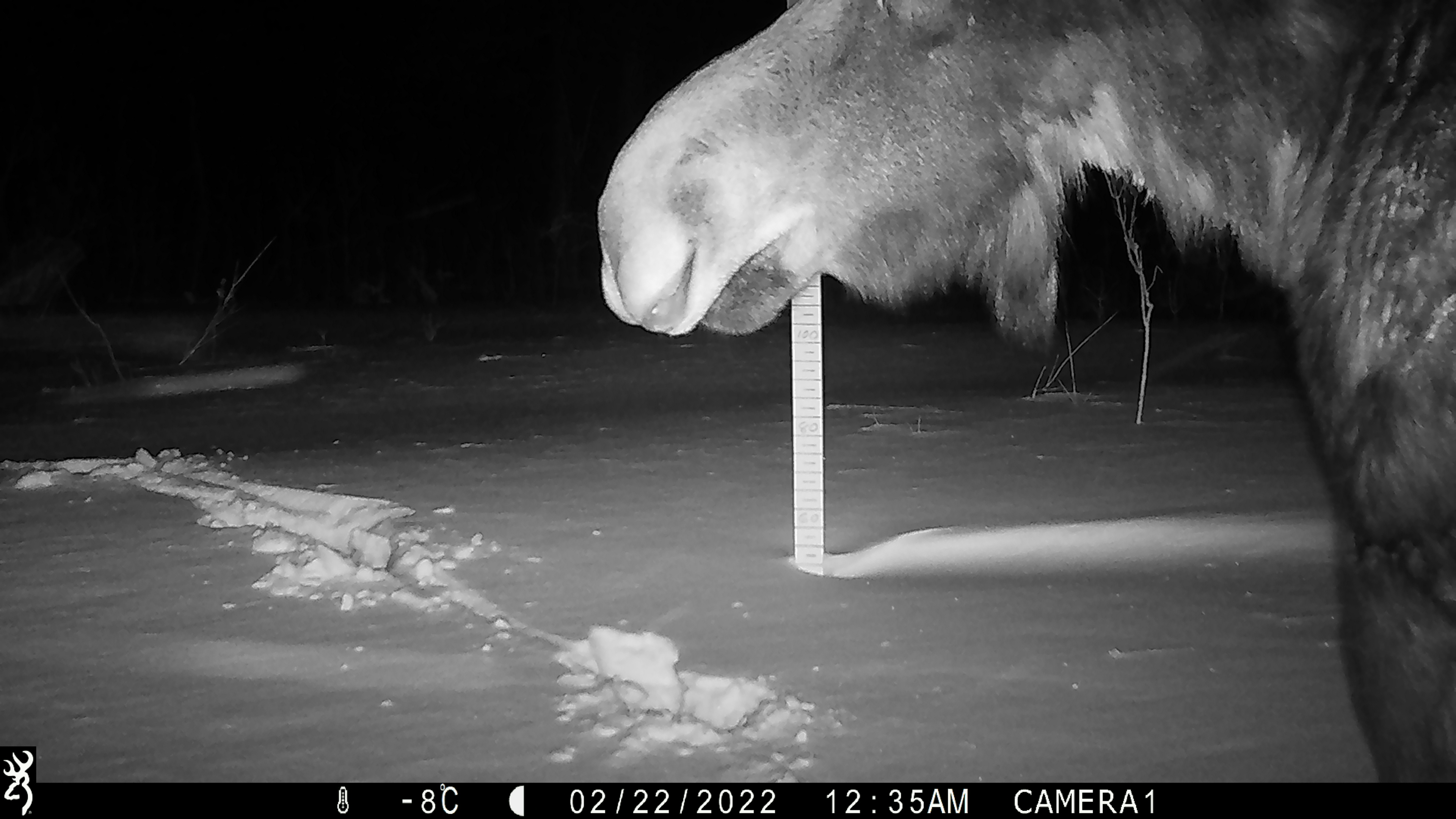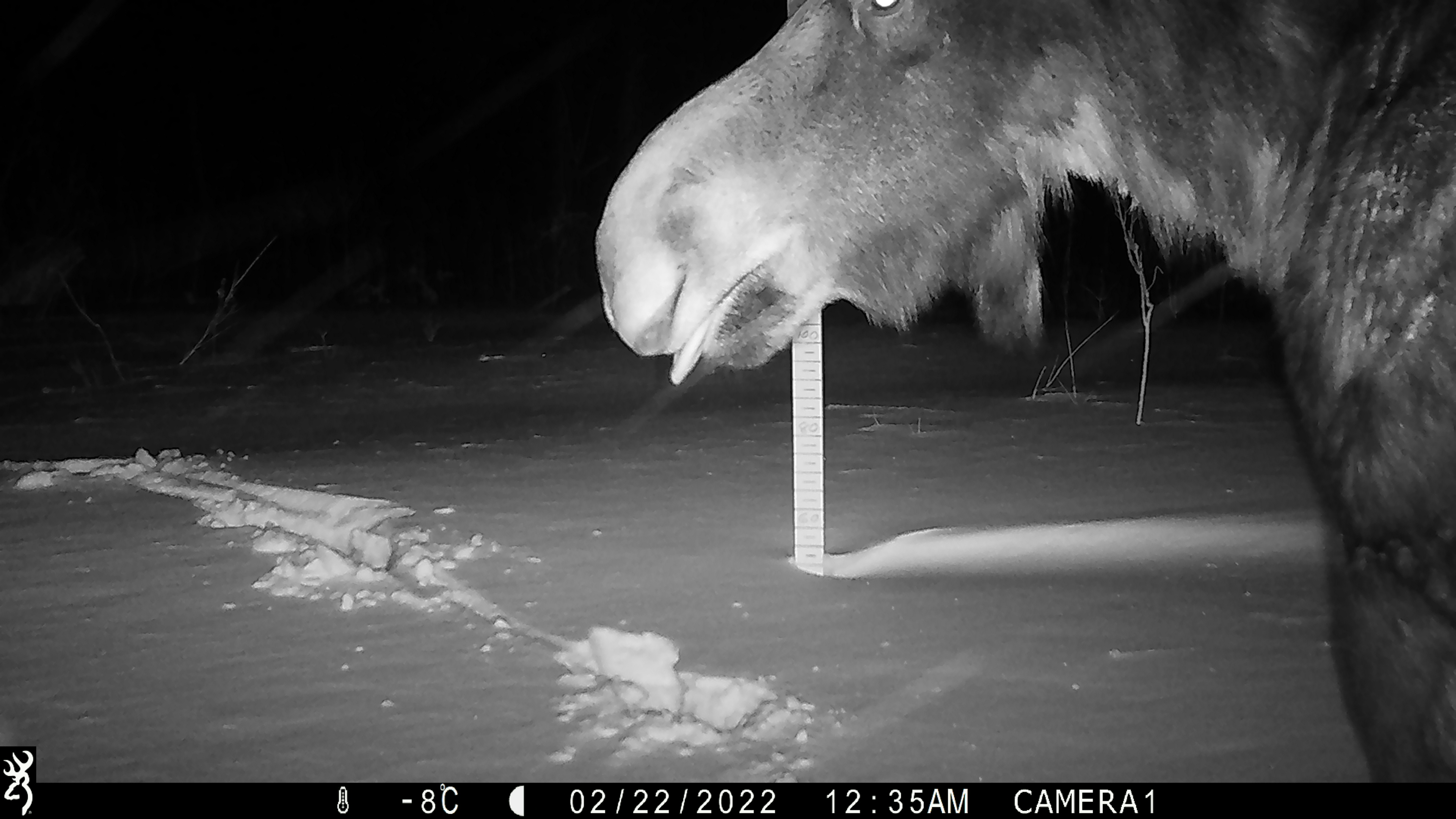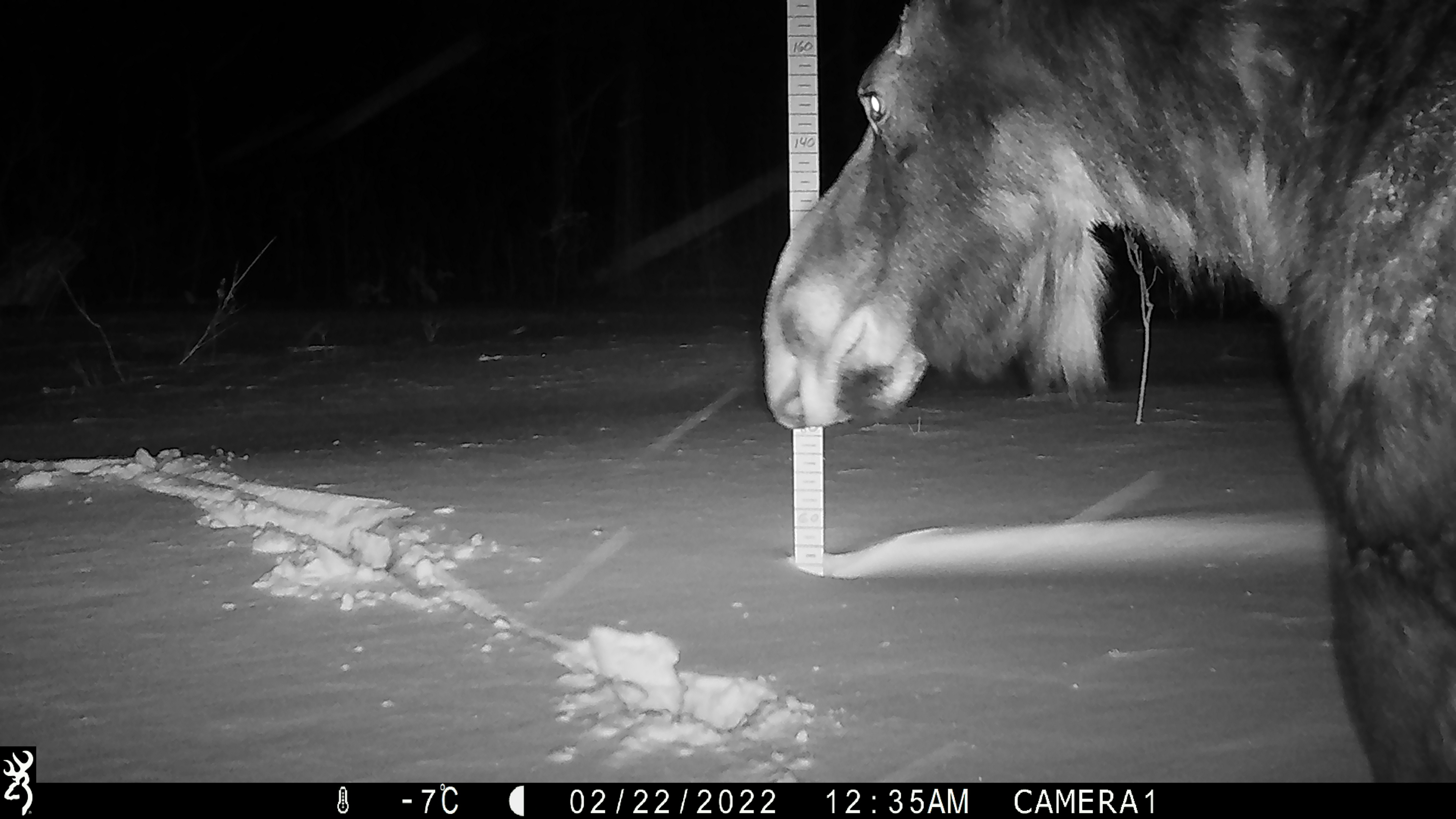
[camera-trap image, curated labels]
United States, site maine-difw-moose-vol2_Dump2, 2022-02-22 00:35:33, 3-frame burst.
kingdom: Animalia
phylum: Chordata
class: Mammalia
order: Artiodactyla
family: Cervidae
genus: Alces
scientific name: Alces alces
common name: moose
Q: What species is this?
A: Moose (Alces alces).